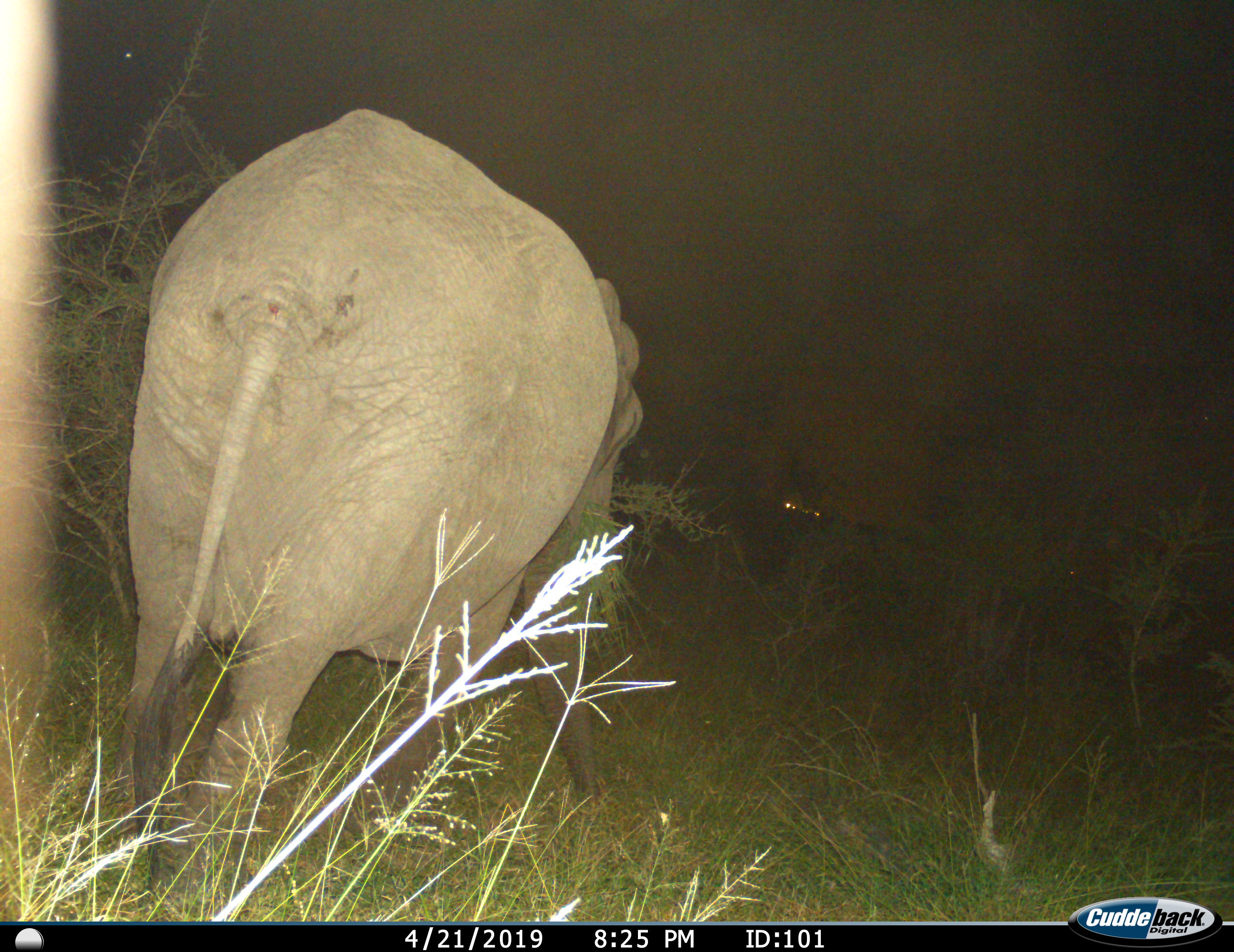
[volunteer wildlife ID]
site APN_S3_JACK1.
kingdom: Animalia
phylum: Chordata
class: Mammalia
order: Proboscidea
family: Elephantidae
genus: Loxodonta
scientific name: Loxodonta africana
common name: african bush elephant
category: elephant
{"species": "elephant (african bush elephant) (Loxodonta africana)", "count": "1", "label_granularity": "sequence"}